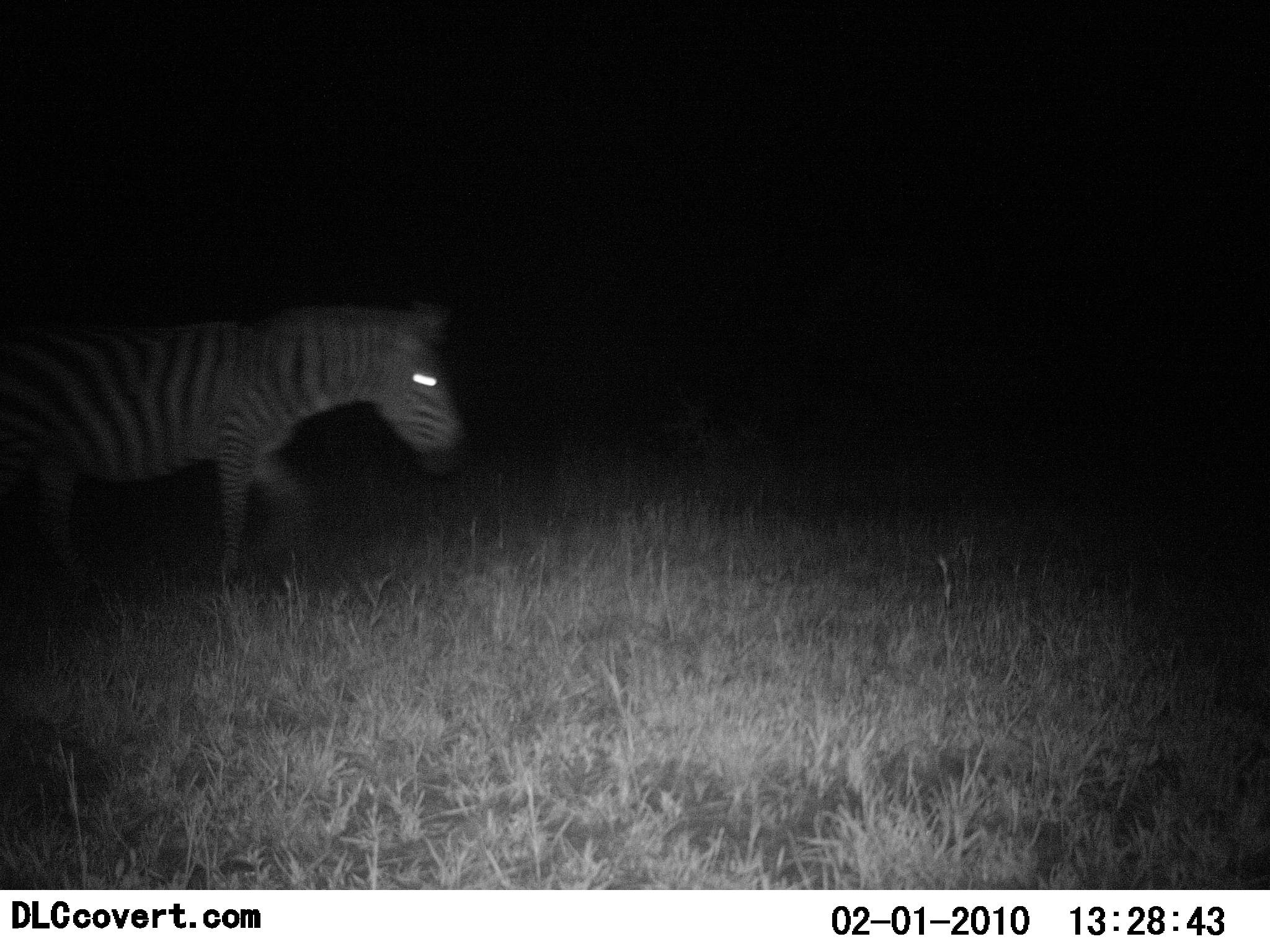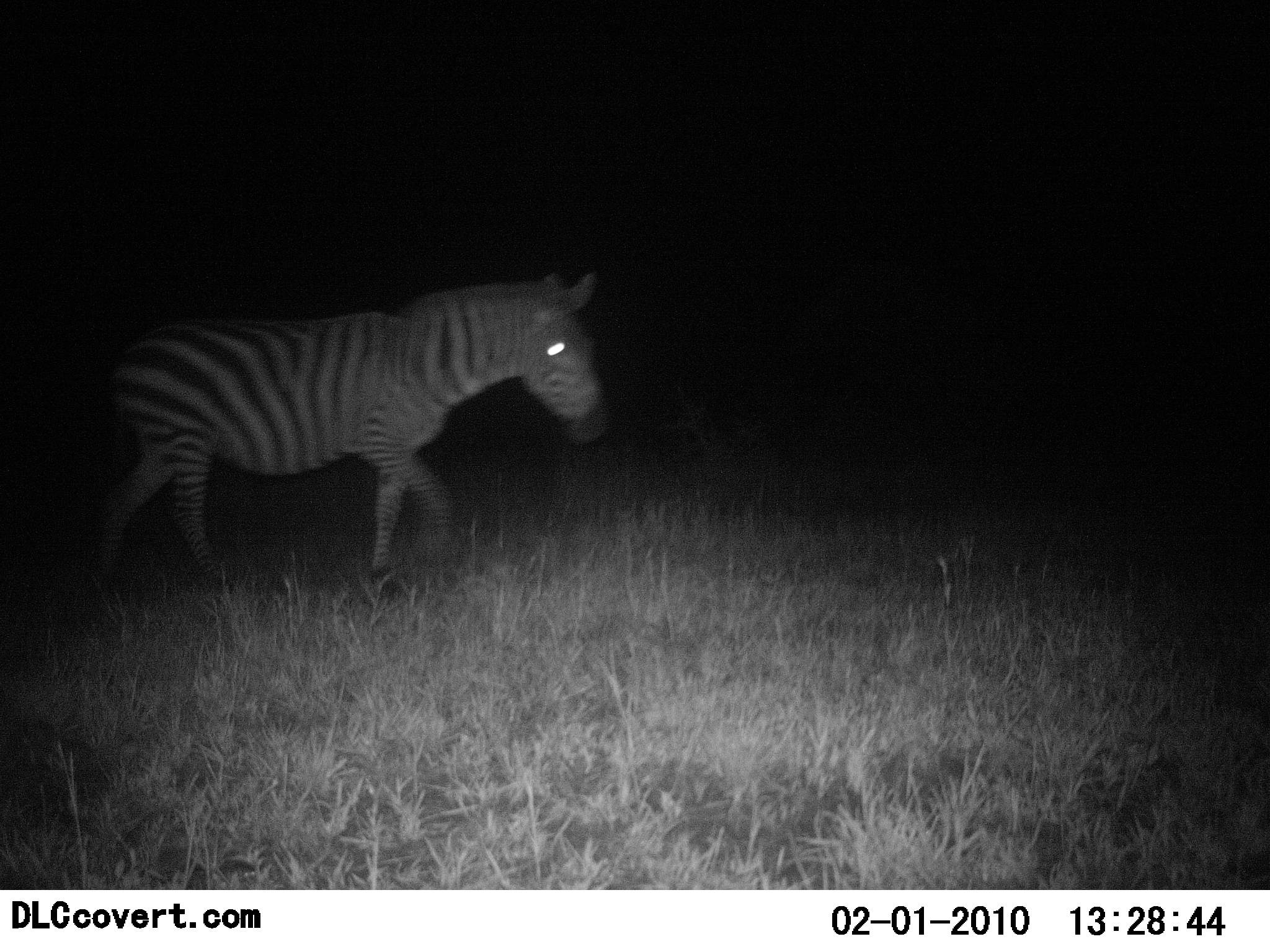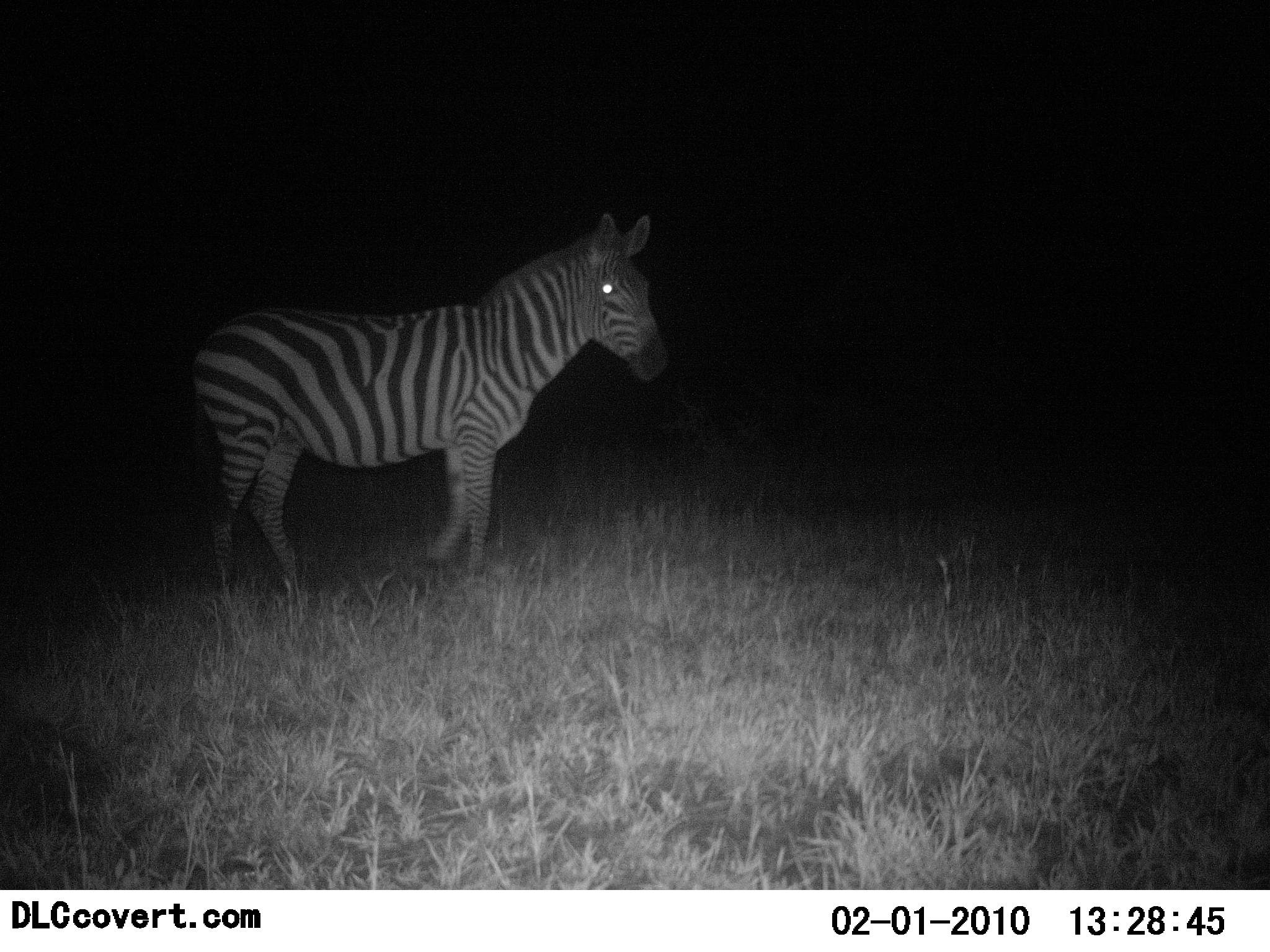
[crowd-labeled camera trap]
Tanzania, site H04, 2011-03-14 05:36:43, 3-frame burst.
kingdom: Animalia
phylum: Chordata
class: Mammalia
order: Perissodactyla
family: Equidae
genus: Equus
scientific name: Equus quagga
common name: plains zebra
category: zebra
Zebra (plains zebra) (Equus quagga), count 1. Behavior (volunteer vote fractions): standing 9%, resting 0%, moving 100%, interacting 0%. Young present (vote fraction): 0%. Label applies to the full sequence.